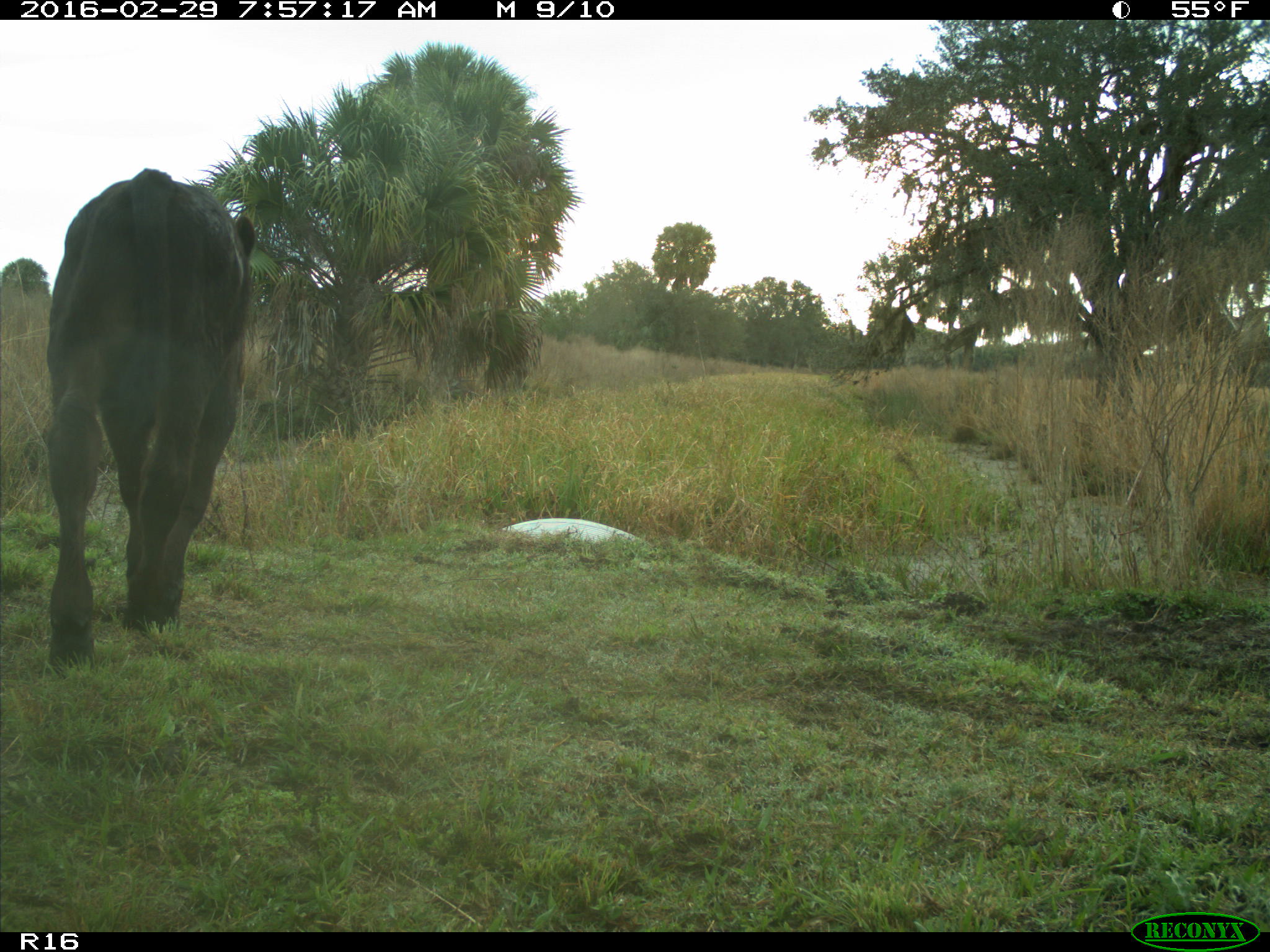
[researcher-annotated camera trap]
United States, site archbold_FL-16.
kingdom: Animalia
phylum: Chordata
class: Mammalia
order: Artiodactyla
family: Bovidae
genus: Bos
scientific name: Bos taurus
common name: domestic cow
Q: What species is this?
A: Bos taurus (domestic cow).